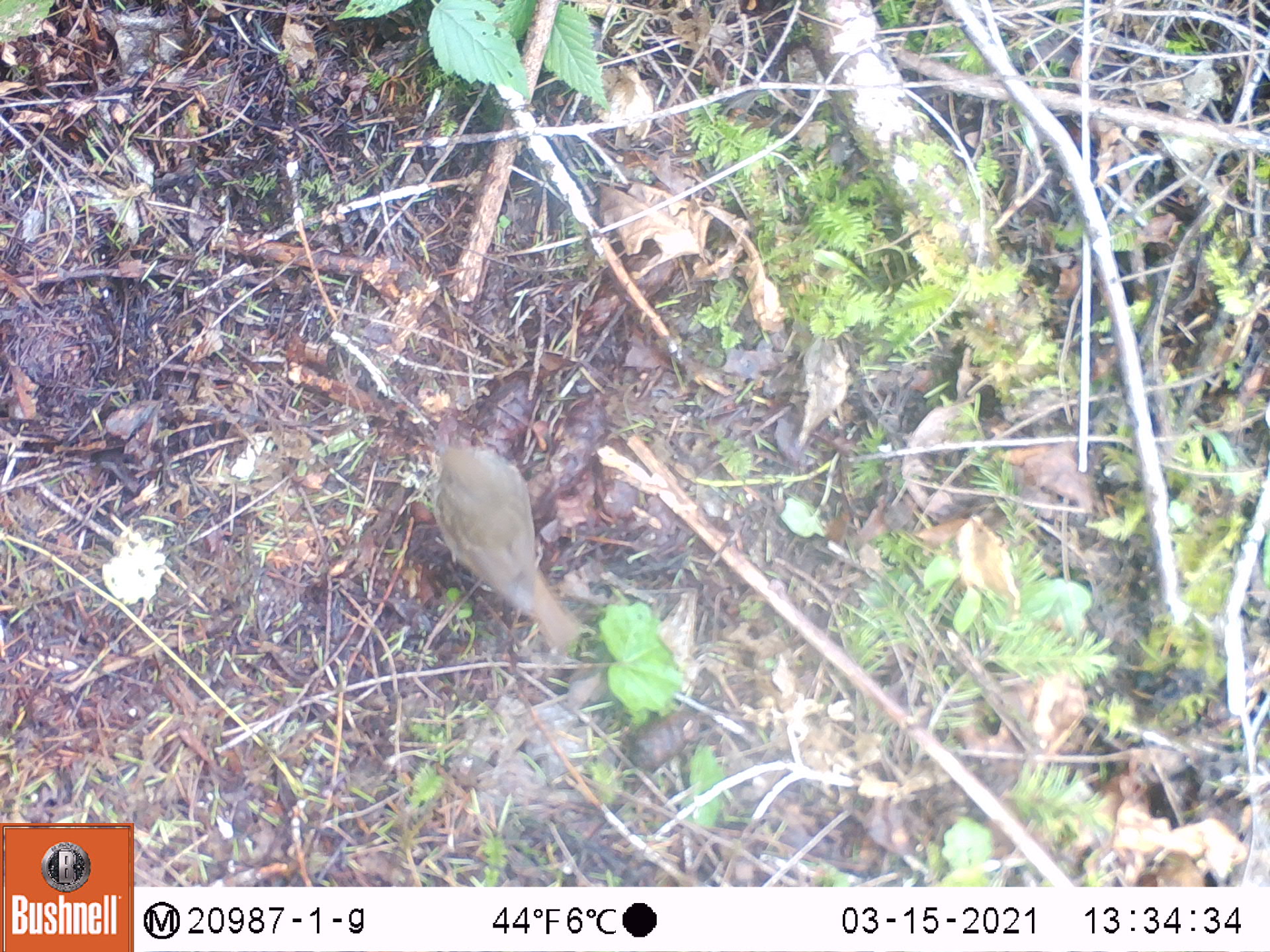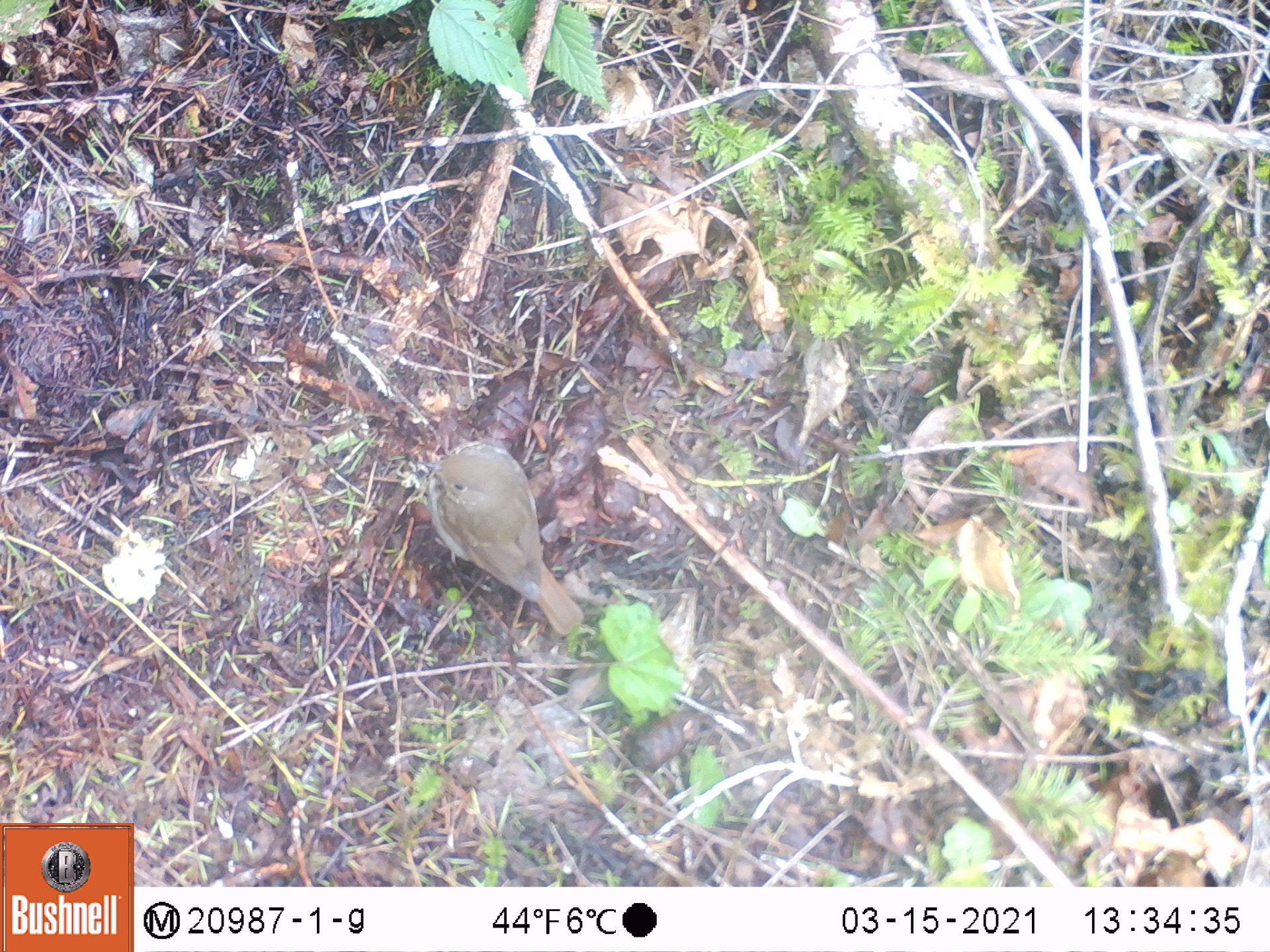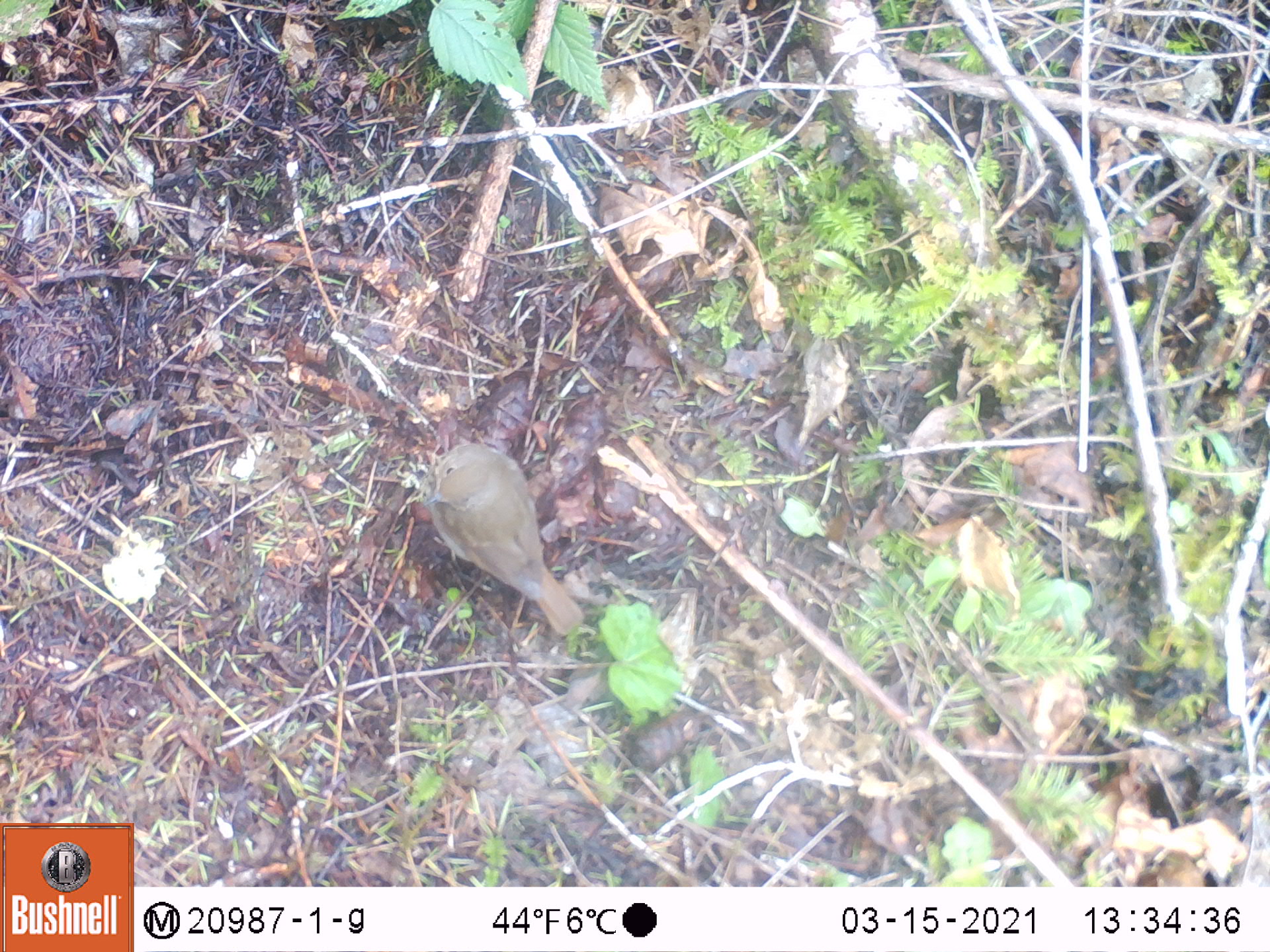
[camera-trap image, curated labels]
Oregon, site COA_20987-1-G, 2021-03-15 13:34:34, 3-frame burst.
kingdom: Animalia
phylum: Chordata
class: Aves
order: Passeriformes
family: Turdidae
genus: Catharus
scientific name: Catharus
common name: brown thrushes and nightingale-thrushes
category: catharus species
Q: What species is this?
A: Catharus species (brown thrushes and nightingale-thrushes) (Catharus).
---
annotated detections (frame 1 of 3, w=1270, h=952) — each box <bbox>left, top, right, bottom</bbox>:
catharus species: <bbox>422, 437, 604, 664</bbox>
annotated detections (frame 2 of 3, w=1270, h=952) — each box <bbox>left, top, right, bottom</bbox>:
catharus species: <bbox>417, 434, 587, 639</bbox>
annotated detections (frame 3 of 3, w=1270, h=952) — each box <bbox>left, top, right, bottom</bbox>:
catharus species: <bbox>415, 431, 588, 639</bbox>